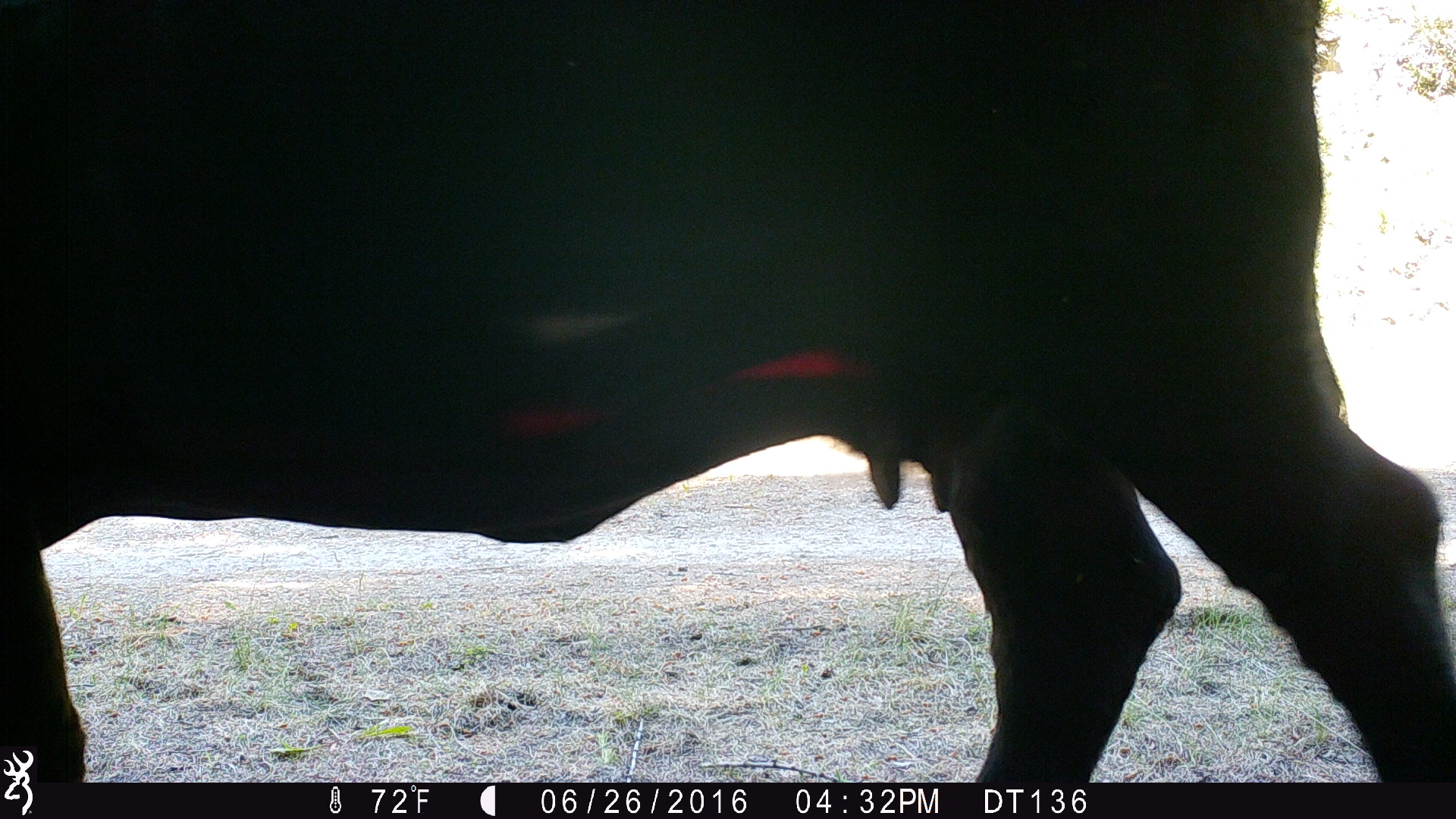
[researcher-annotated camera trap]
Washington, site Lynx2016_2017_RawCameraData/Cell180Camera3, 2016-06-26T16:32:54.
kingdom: Animalia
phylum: Chordata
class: Mammalia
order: Artiodactyla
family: Bovidae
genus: Bos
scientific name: Bos taurus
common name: domestic cattle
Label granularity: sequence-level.